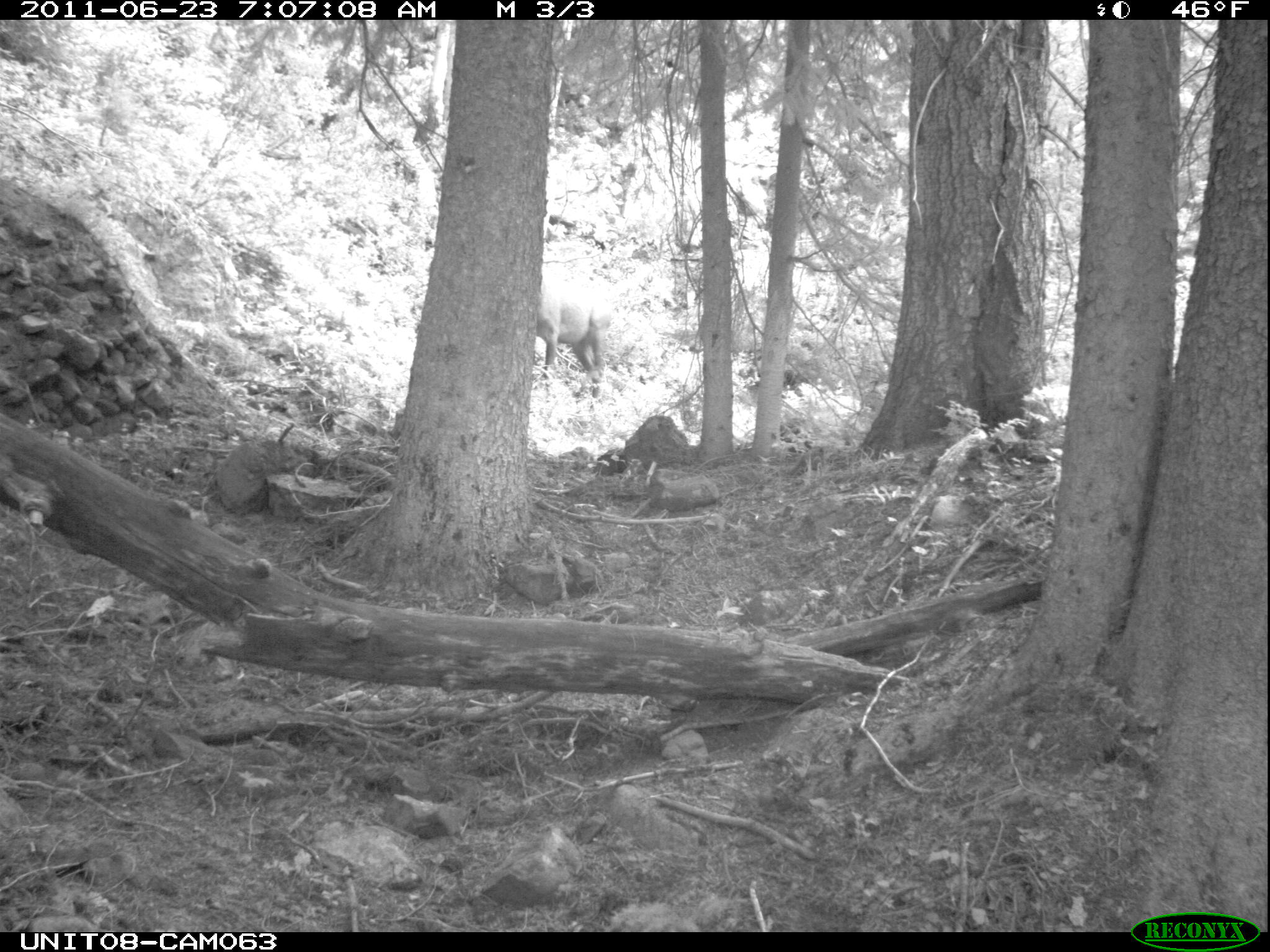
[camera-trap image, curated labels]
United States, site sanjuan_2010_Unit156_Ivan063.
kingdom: Animalia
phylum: Chordata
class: Mammalia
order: Artiodactyla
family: Cervidae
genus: Cervus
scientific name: Cervus elaphus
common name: red deer